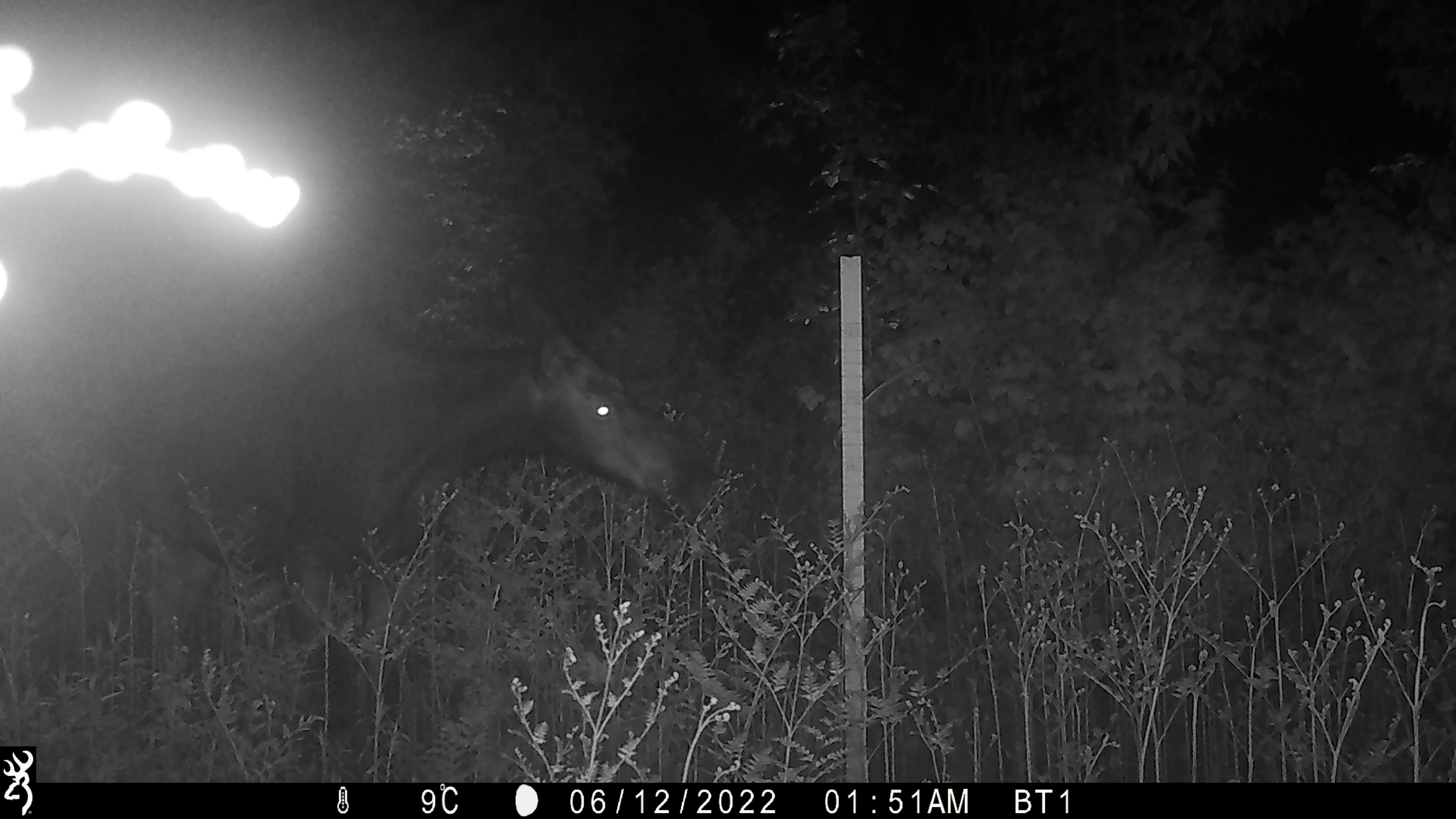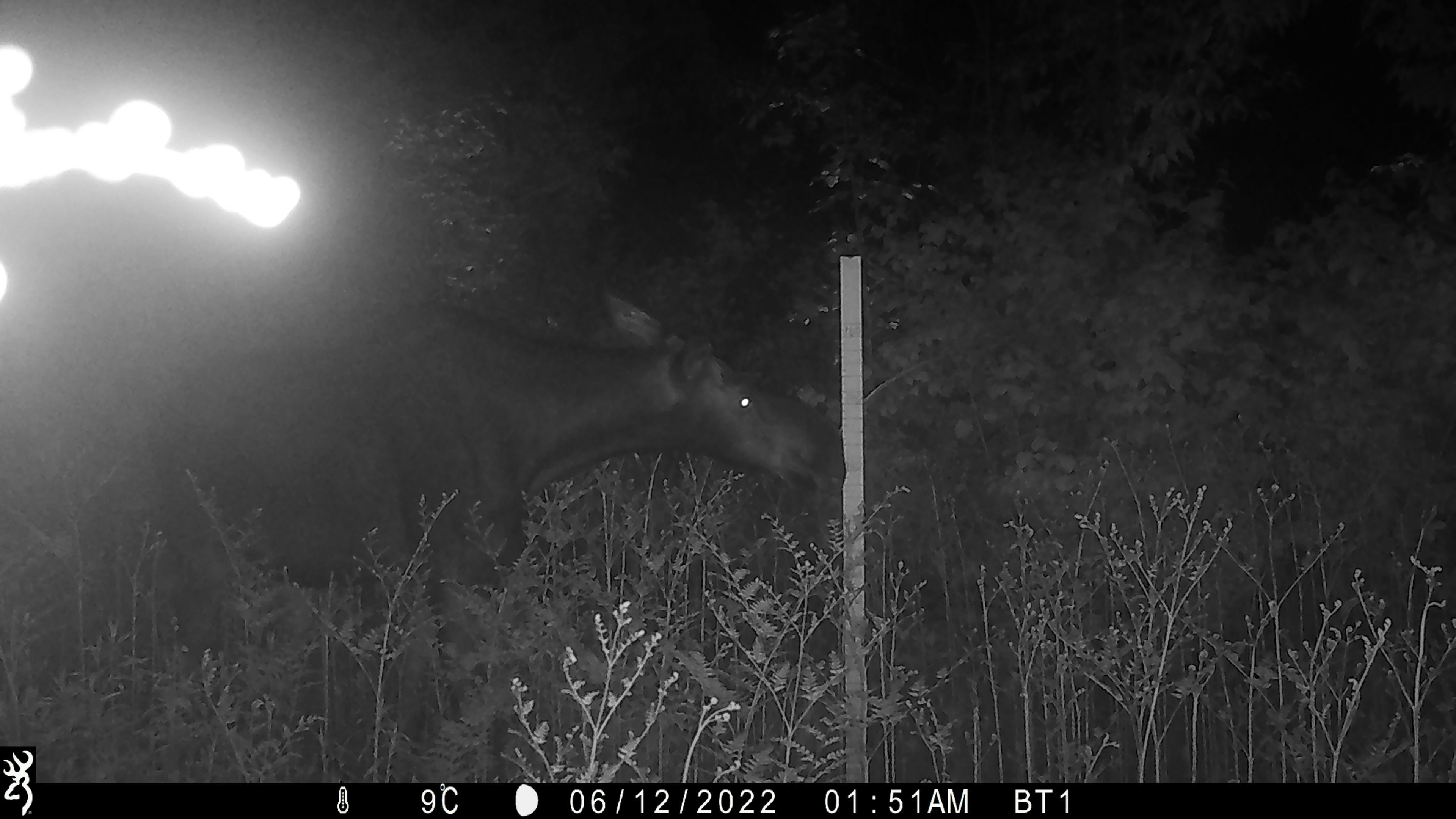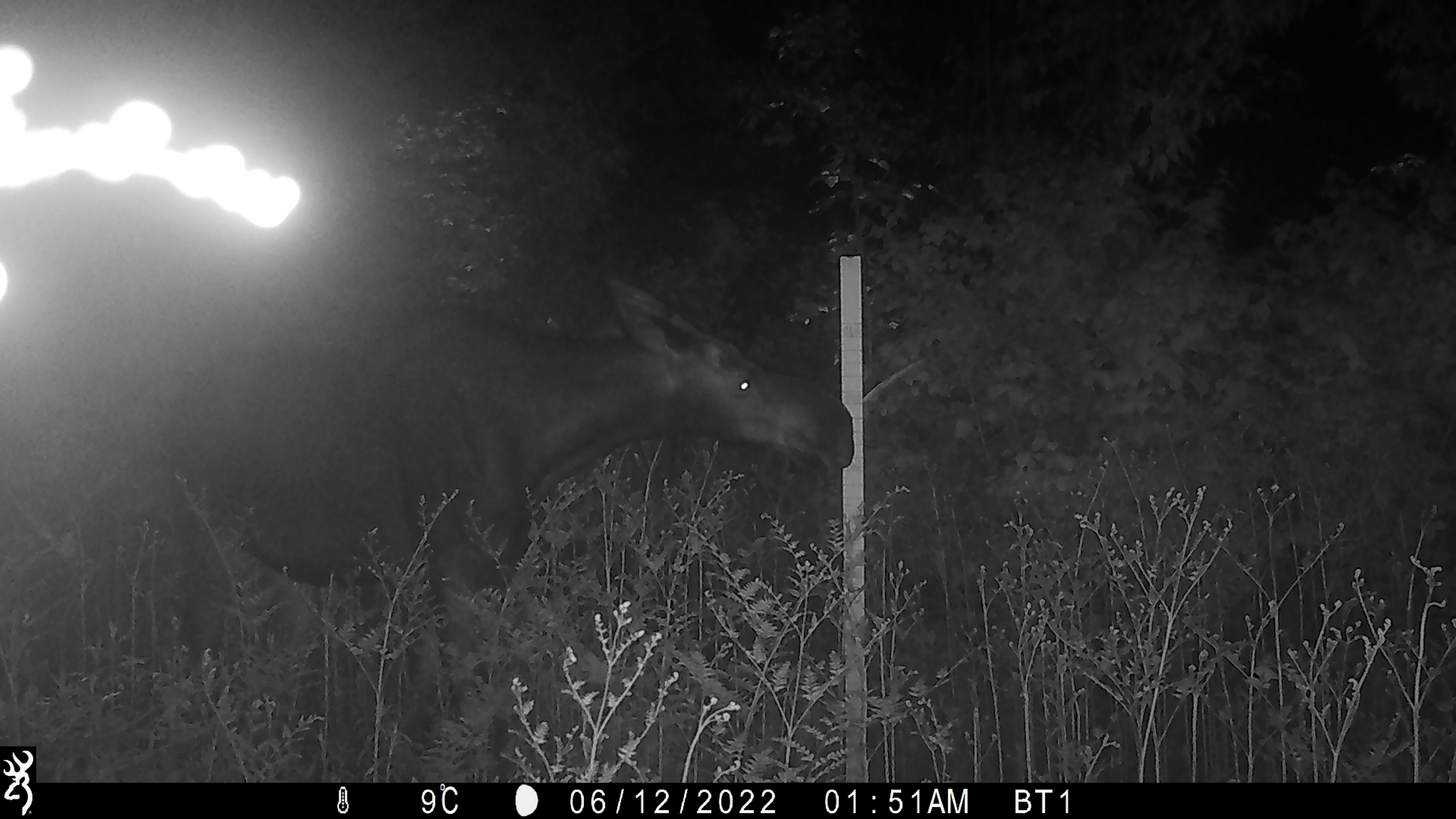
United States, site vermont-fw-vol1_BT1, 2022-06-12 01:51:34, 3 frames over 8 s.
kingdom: Animalia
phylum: Chordata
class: Mammalia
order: Artiodactyla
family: Cervidae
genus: Alces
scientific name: Alces alces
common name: moose